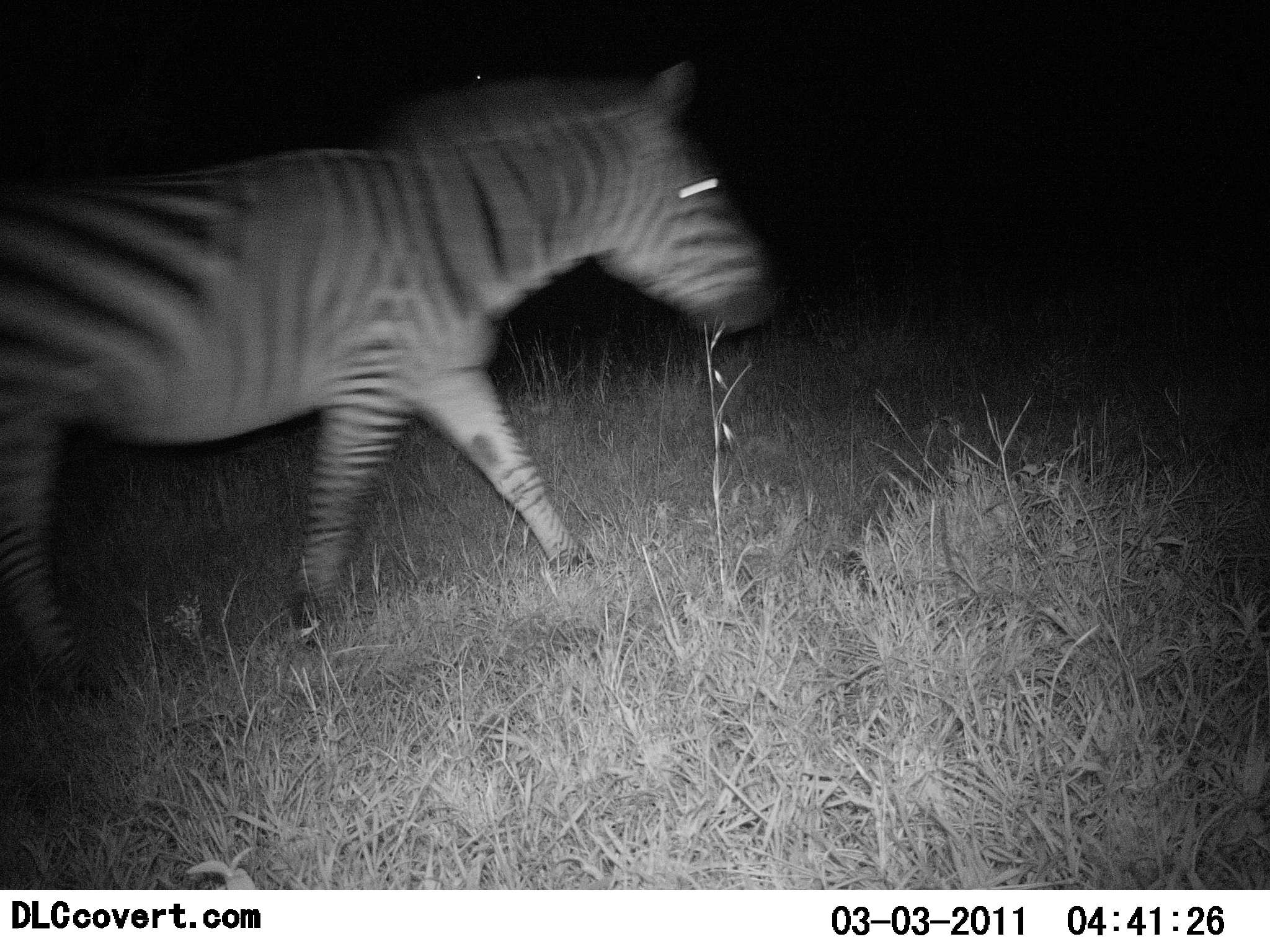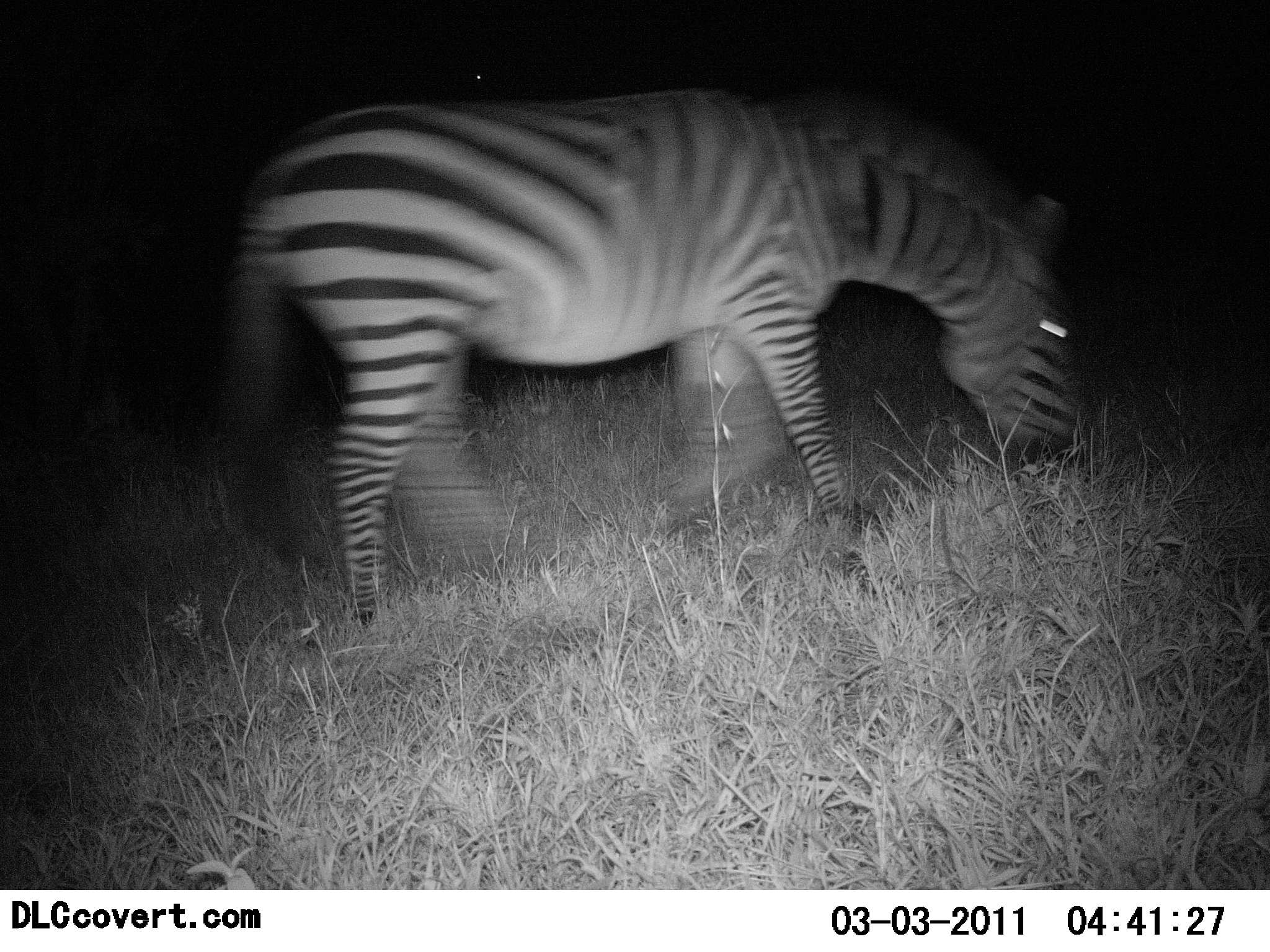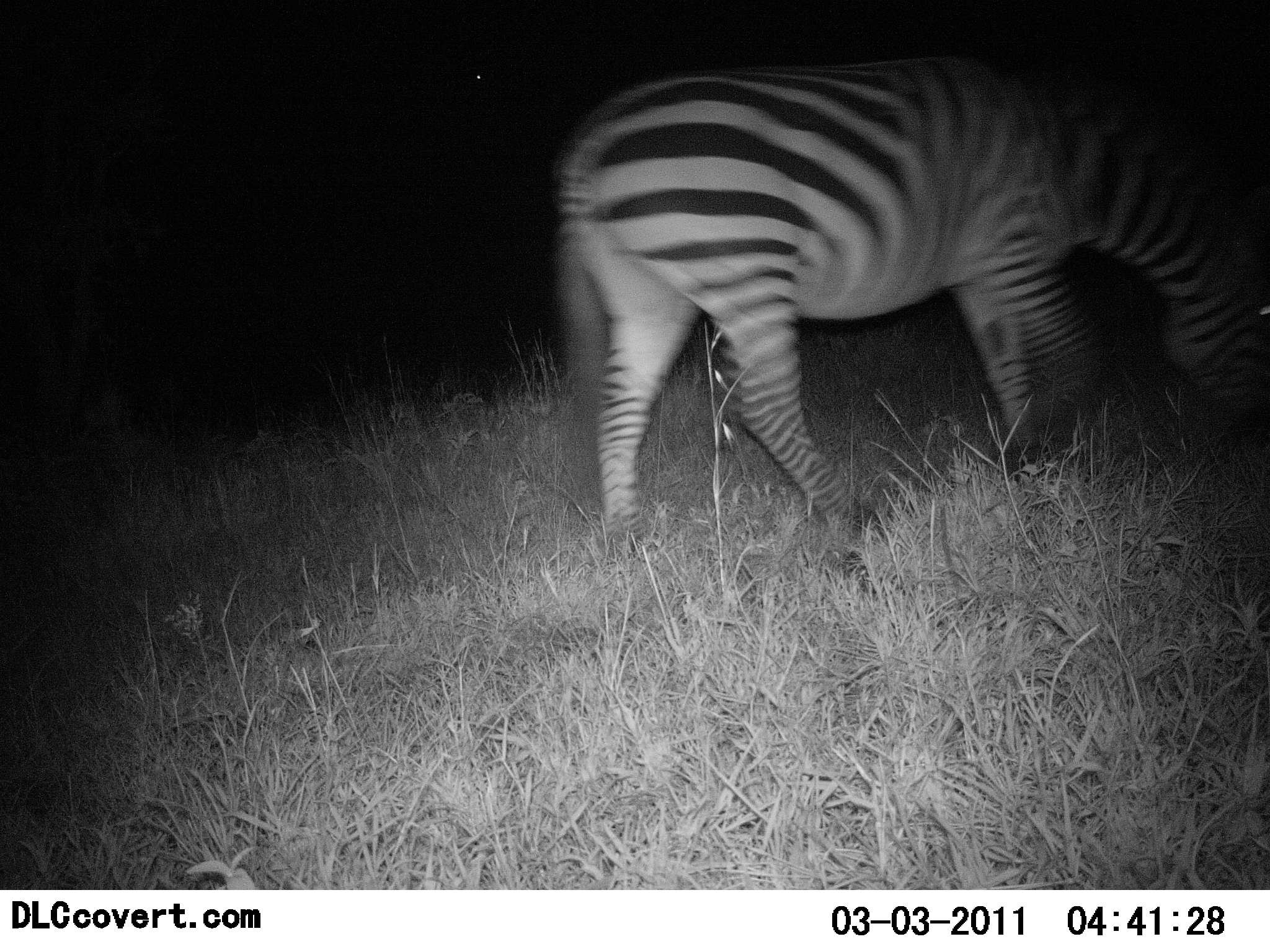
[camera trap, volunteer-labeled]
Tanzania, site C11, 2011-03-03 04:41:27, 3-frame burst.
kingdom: Animalia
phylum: Chordata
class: Mammalia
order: Perissodactyla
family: Equidae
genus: Equus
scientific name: Equus quagga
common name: plains zebra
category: zebra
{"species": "zebra (plains zebra) (Equus quagga)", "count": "1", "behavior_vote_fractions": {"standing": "9%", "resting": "0%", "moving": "82%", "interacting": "0%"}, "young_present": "0%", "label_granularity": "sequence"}